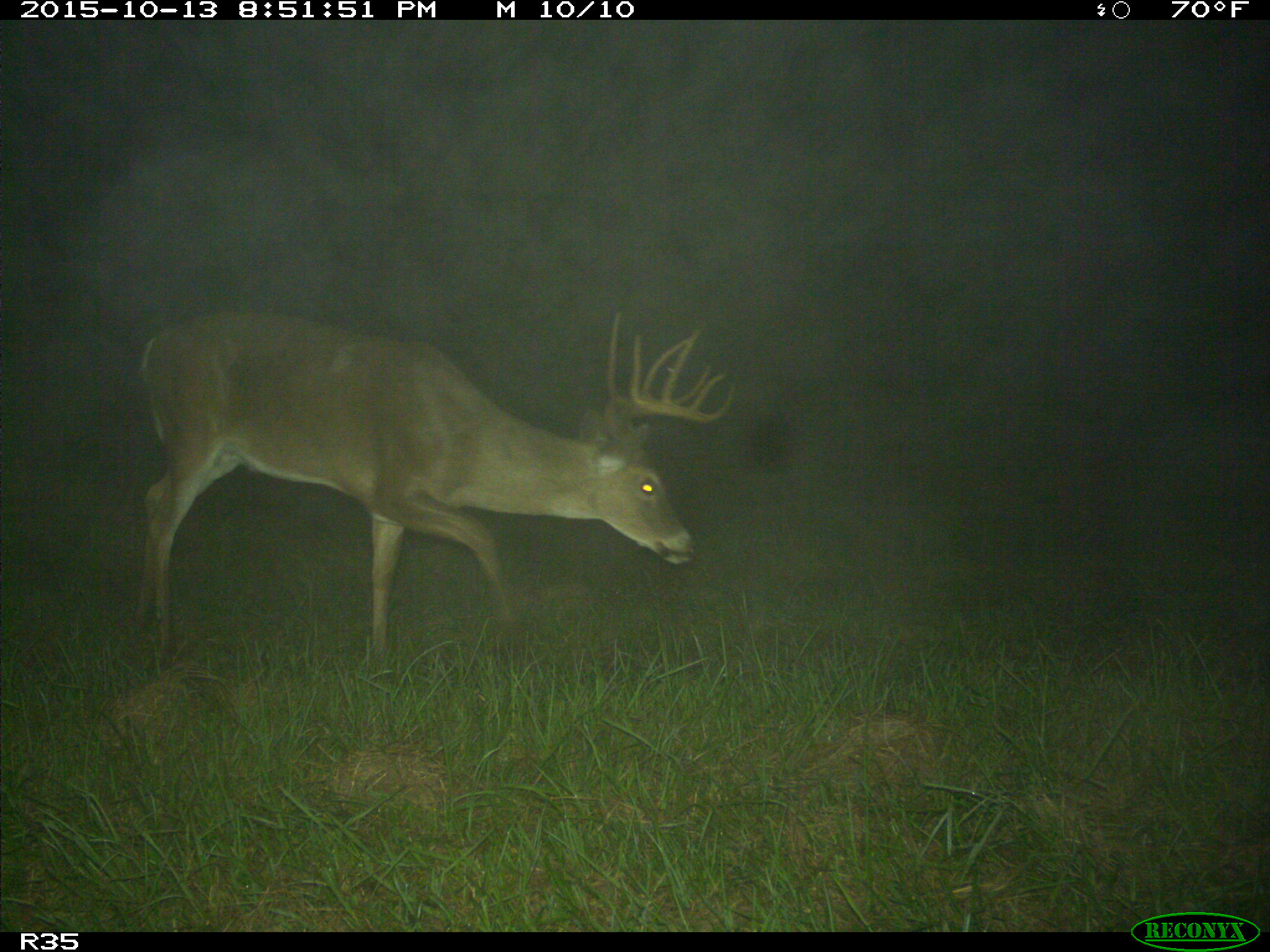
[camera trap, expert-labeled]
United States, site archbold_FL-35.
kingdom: Animalia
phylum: Chordata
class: Mammalia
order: Artiodactyla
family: Cervidae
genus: Odocoileus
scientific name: Odocoileus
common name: deer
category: unidentified deer